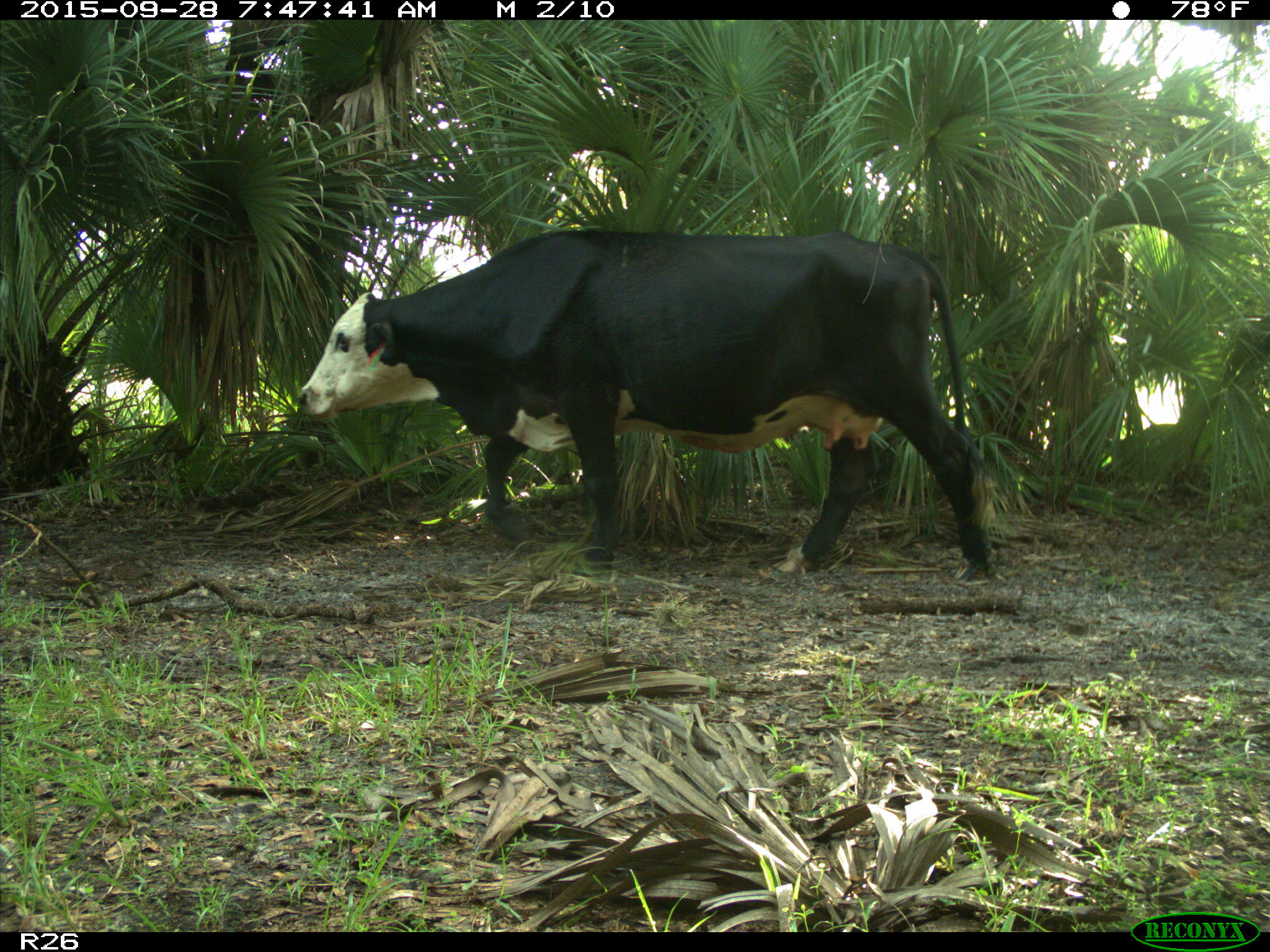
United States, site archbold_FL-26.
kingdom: Animalia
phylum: Chordata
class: Mammalia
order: Artiodactyla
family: Bovidae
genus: Bos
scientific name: Bos taurus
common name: domestic cow